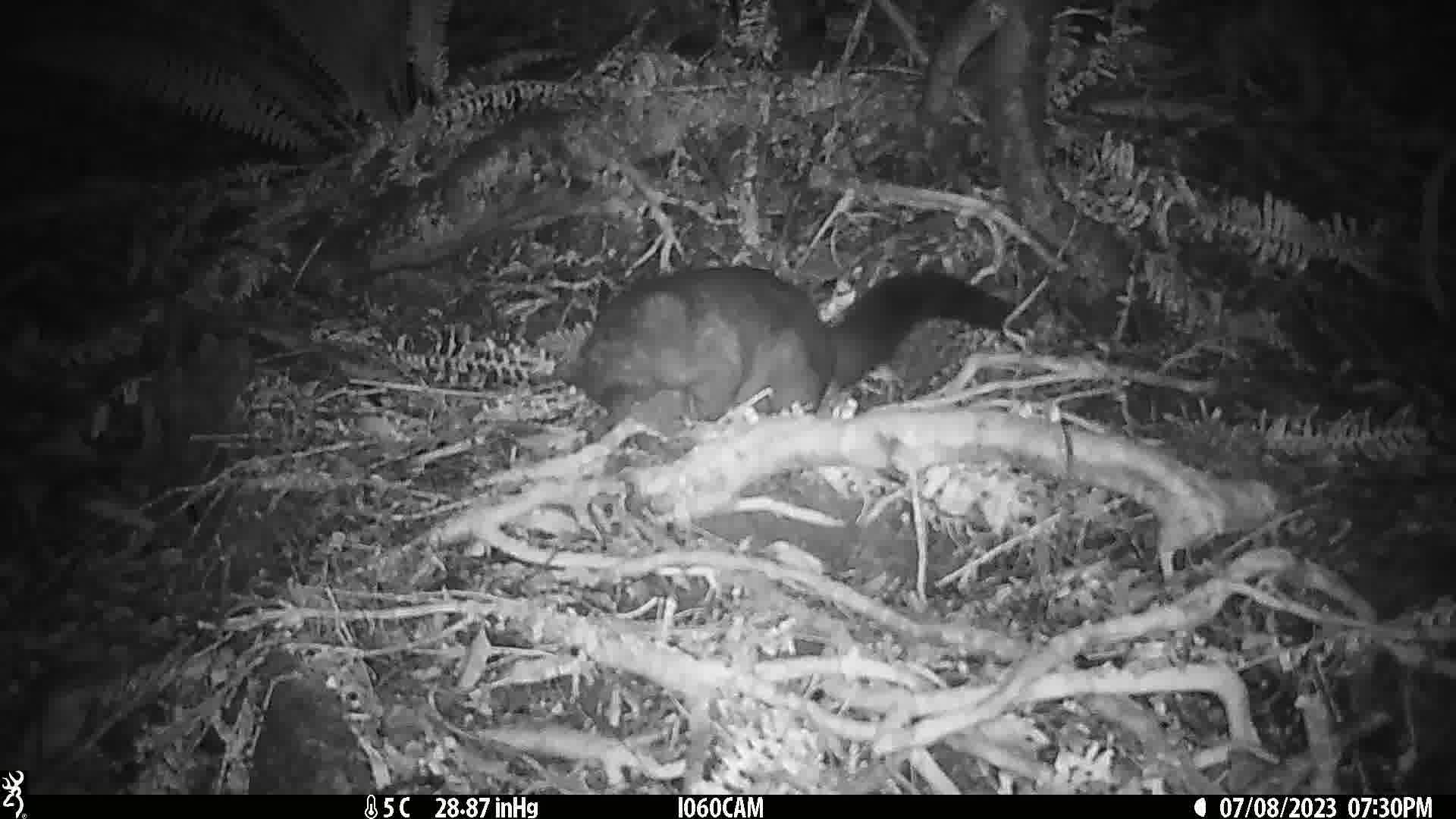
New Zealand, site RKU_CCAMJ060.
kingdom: Animalia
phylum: Chordata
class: Mammalia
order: Diprotodontia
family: Phalangeridae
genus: Trichosurus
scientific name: Trichosurus vulpecula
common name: common brushtail possum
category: possum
Possum (common brushtail possum) (Trichosurus vulpecula).